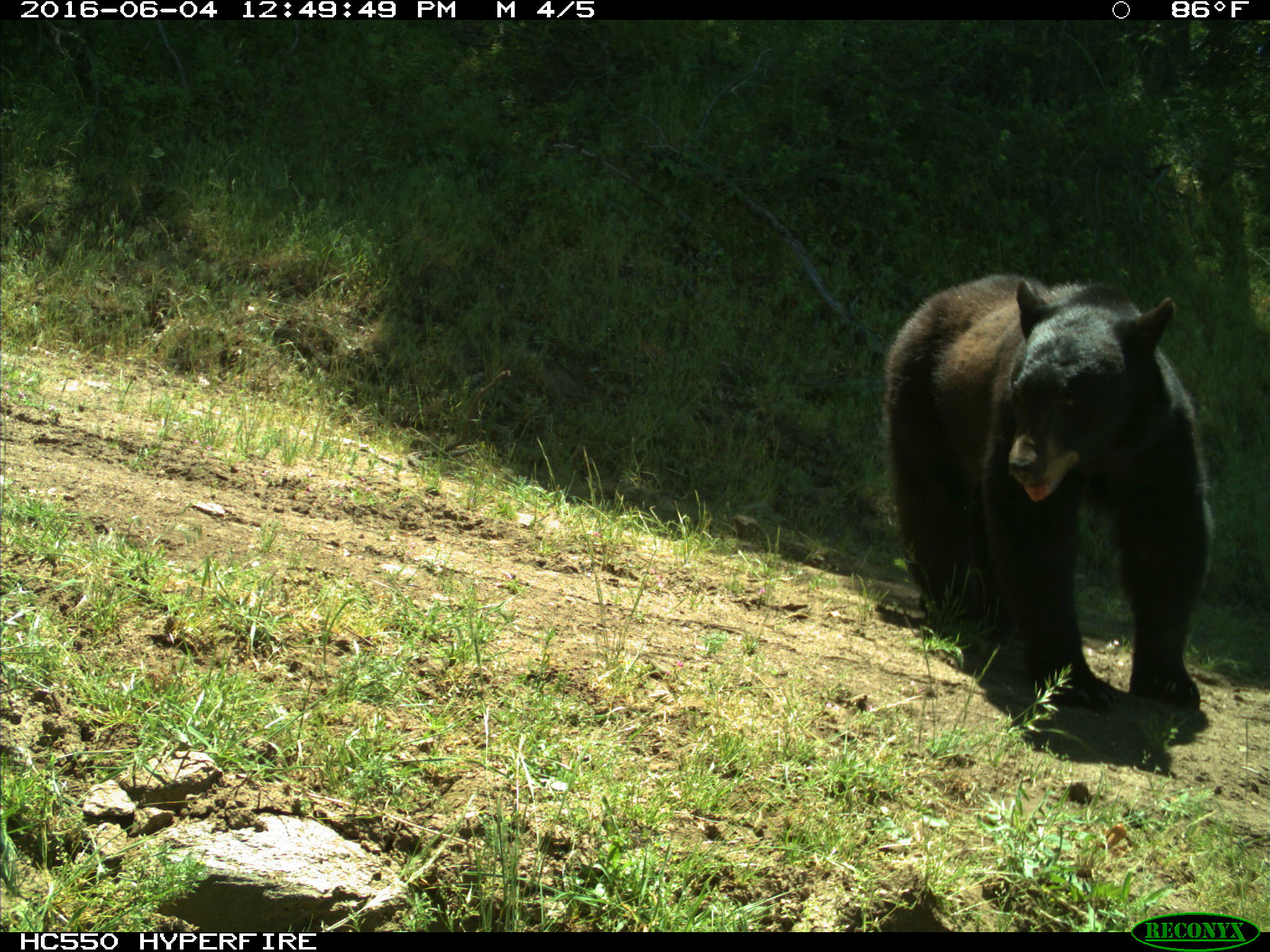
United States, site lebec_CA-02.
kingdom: Animalia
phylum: Chordata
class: Mammalia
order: Carnivora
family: Ursidae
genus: Ursus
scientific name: Ursus americanus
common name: american black bear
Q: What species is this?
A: Ursus americanus (american black bear).